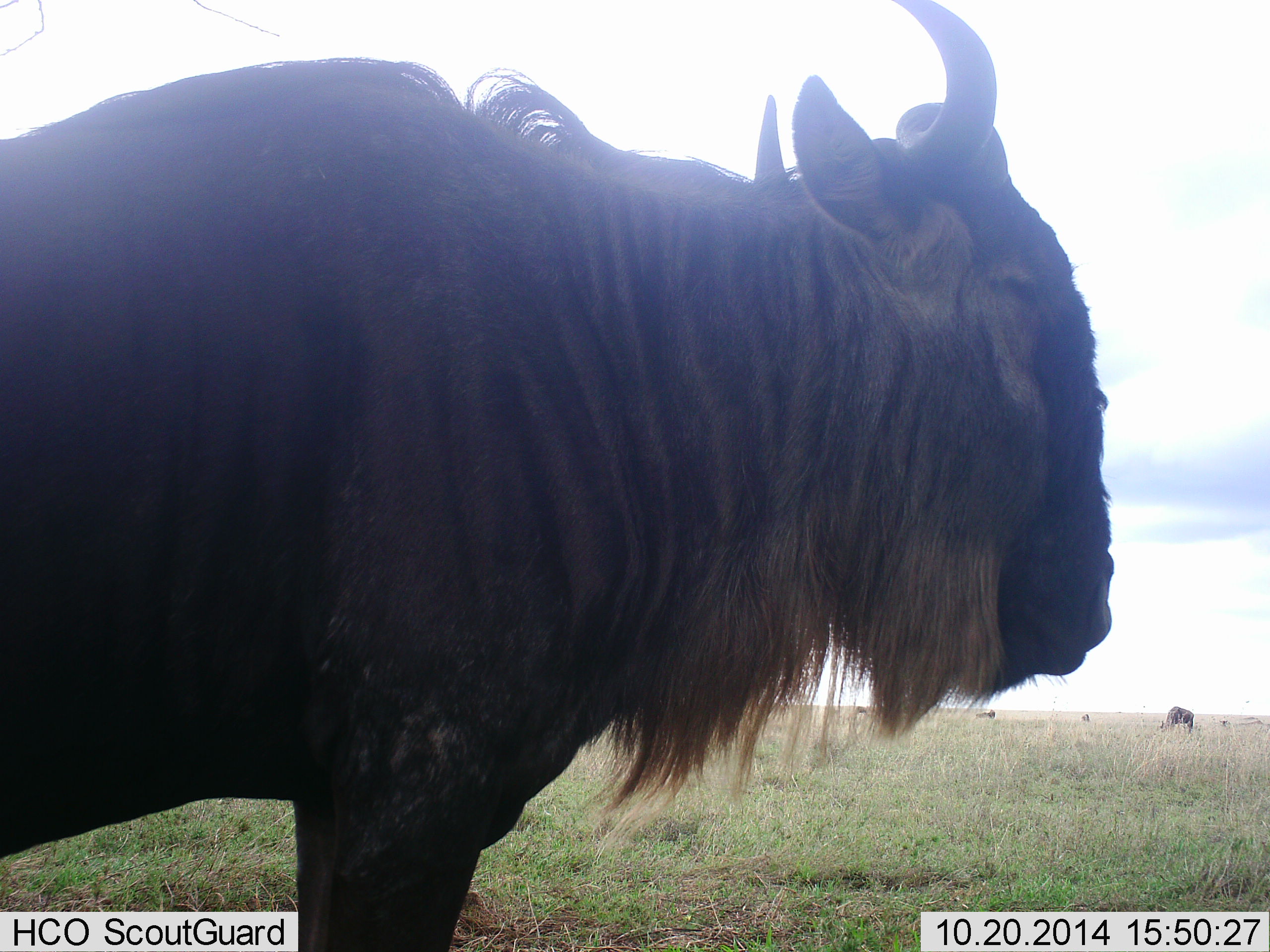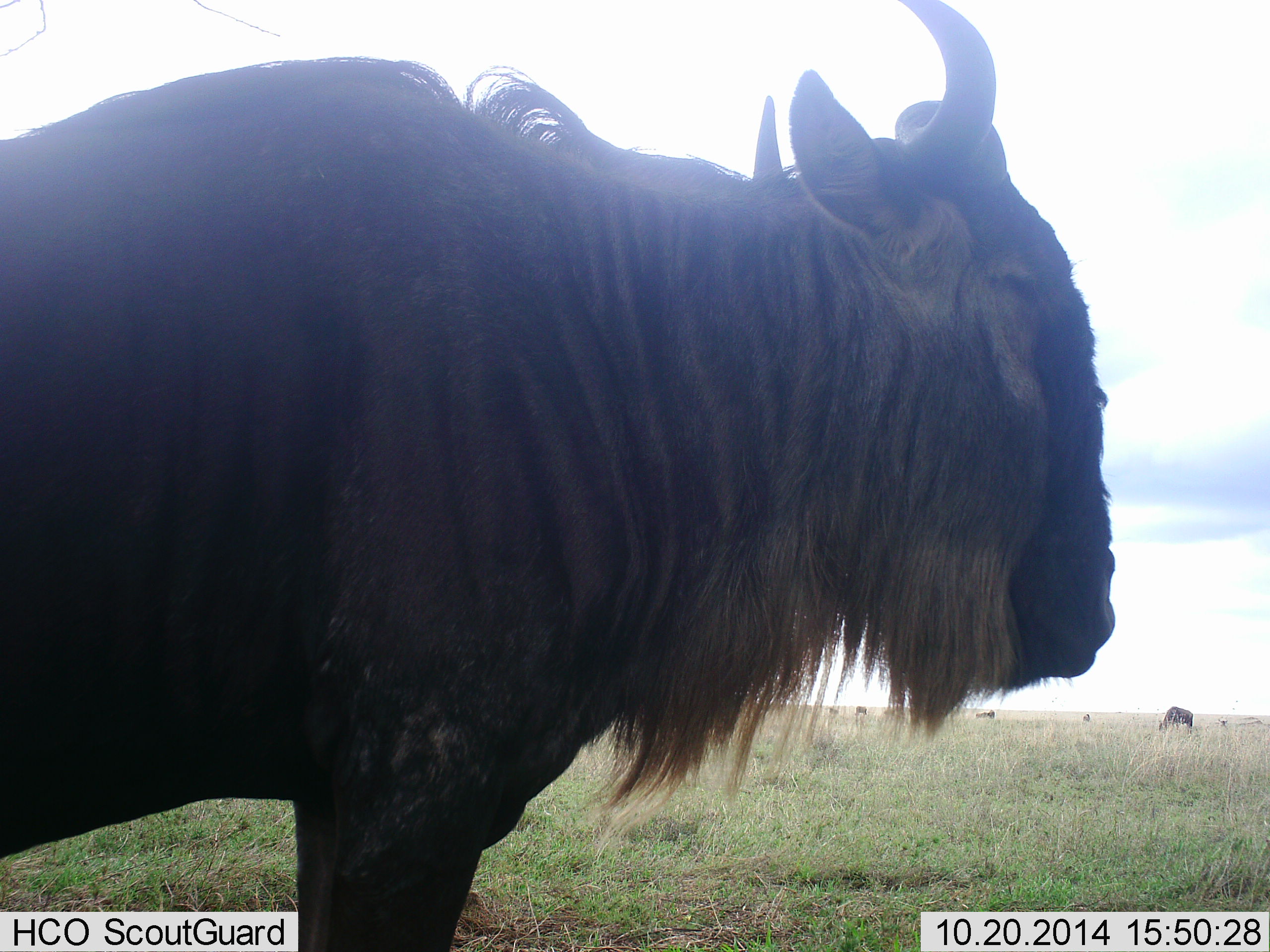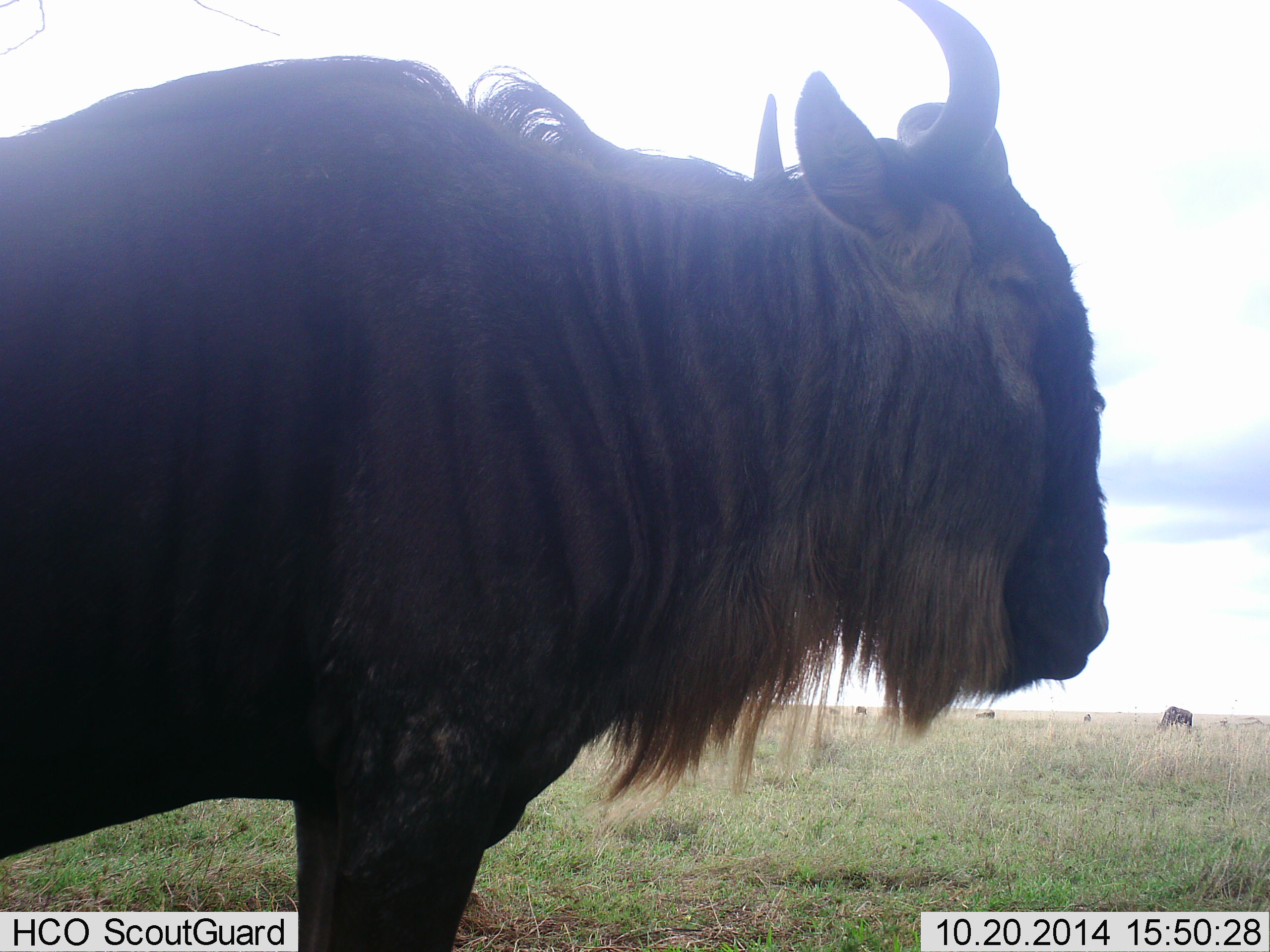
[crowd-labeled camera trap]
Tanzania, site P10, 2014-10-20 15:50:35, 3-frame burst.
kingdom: Animalia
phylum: Chordata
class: Mammalia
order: Artiodactyla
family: Bovidae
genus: Connochaetes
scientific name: Connochaetes taurinus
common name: blue wildebeest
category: wildebeest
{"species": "wildebeest (blue wildebeest) (Connochaetes taurinus)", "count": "7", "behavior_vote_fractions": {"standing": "90%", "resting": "10%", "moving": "0%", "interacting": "0%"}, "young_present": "0%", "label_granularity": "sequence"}